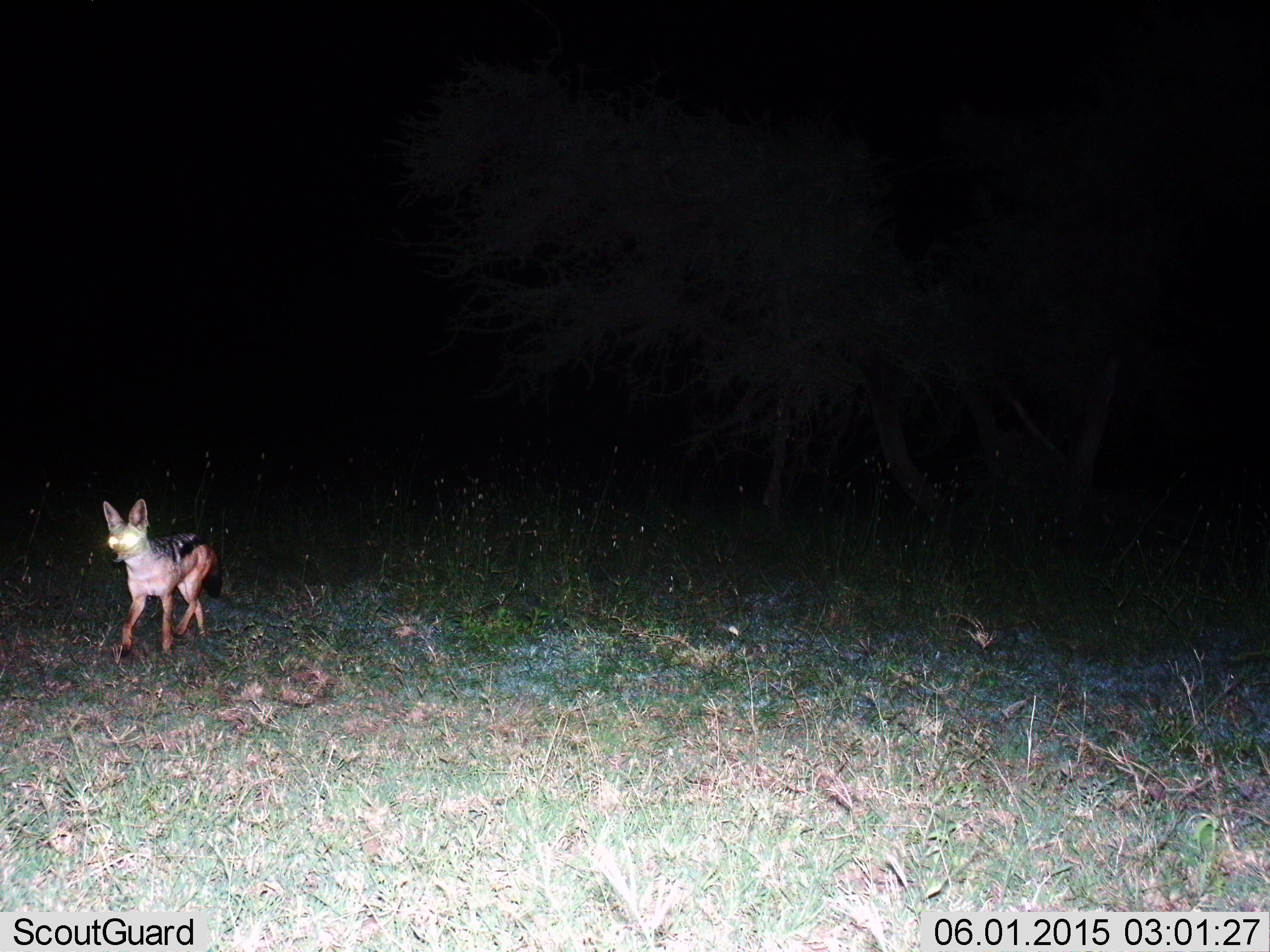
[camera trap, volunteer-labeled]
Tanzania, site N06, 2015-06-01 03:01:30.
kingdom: Animalia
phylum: Chordata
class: Mammalia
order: Carnivora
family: Canidae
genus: Lupulella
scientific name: Lupulella mesomelas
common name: black-backed jackal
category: jackal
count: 1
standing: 10%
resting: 0%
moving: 90%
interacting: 0%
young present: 0%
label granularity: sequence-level